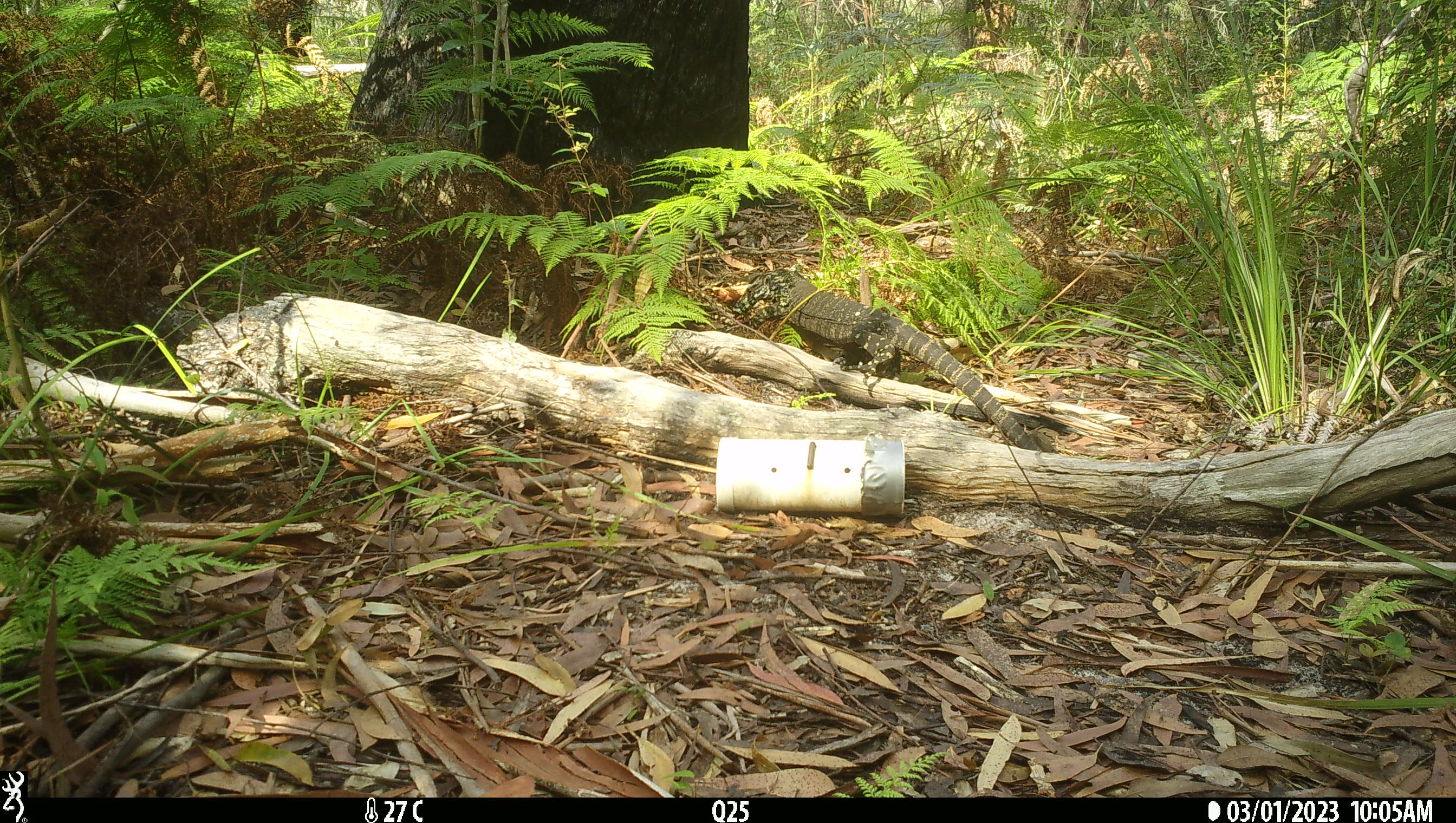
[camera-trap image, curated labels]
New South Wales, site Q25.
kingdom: Animalia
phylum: Chordata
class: Reptilia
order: Squamata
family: Varanidae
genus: Varanus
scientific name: Varanus varius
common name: lace monitor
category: goanna